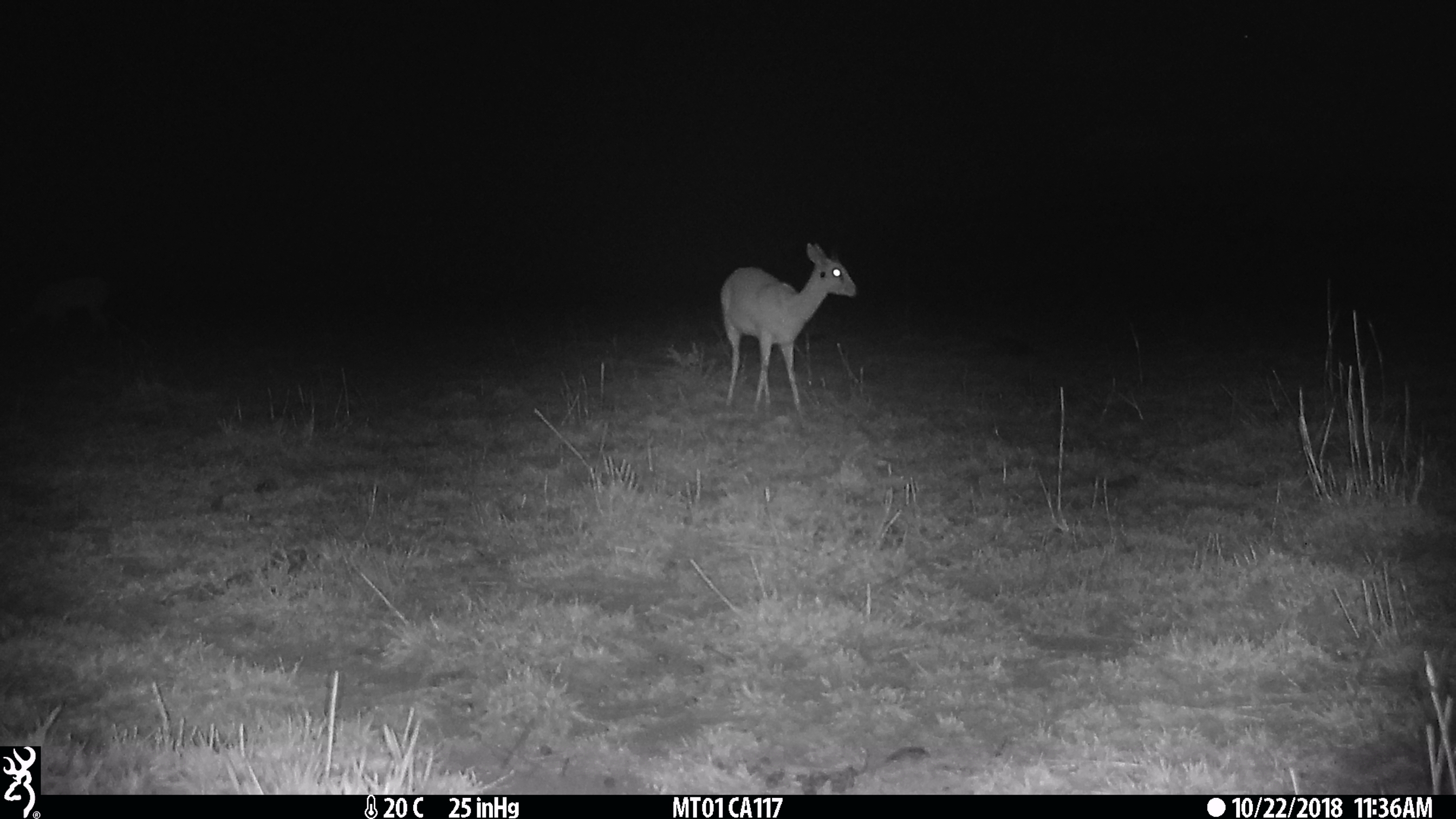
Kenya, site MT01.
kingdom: Animalia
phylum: Chordata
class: Mammalia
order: Artiodactyla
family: Bovidae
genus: Ourebia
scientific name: Ourebia ourebi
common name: oribi